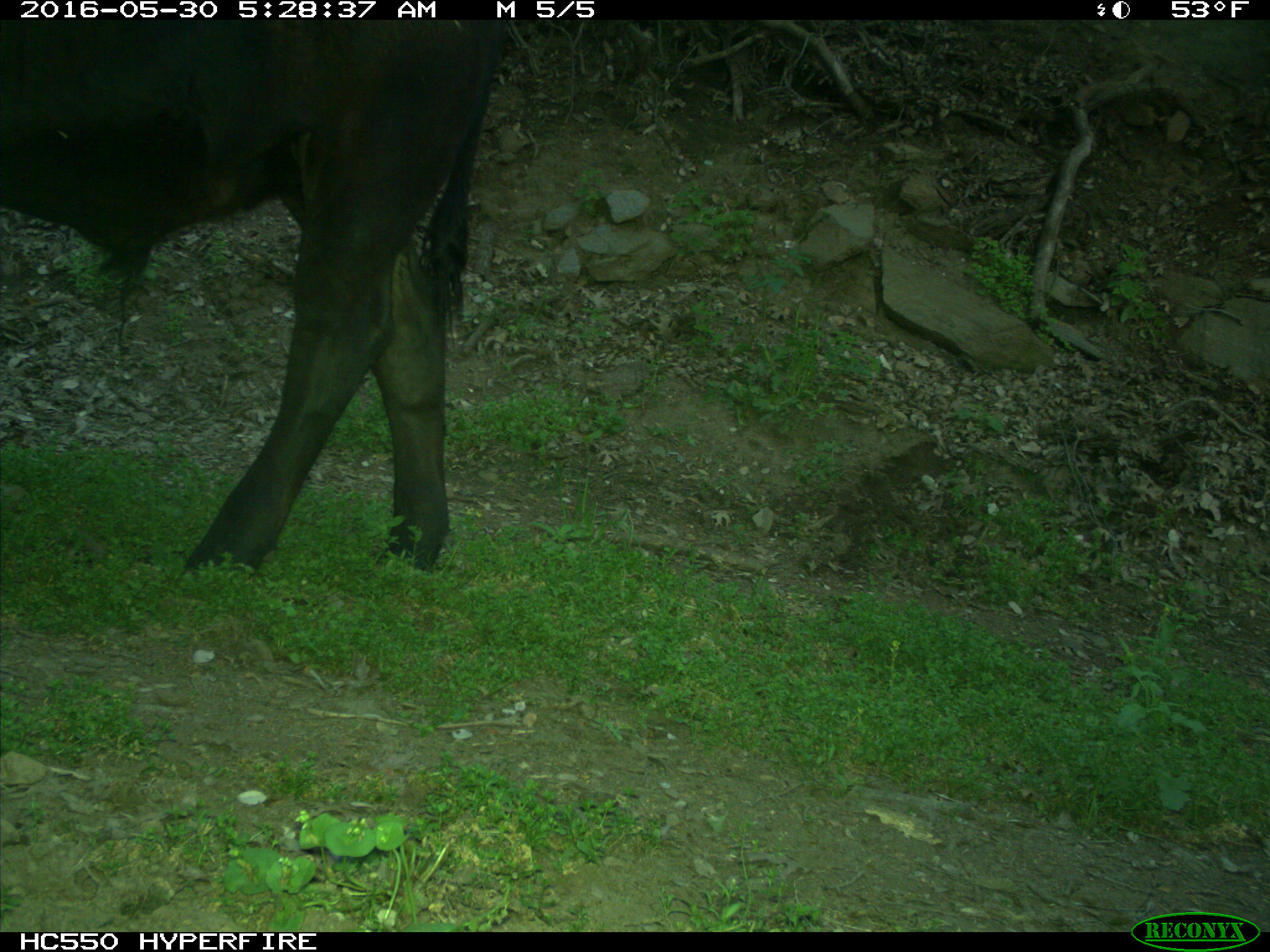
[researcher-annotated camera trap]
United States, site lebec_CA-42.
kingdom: Animalia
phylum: Chordata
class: Mammalia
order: Artiodactyla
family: Bovidae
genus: Bos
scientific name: Bos taurus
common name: domestic cow